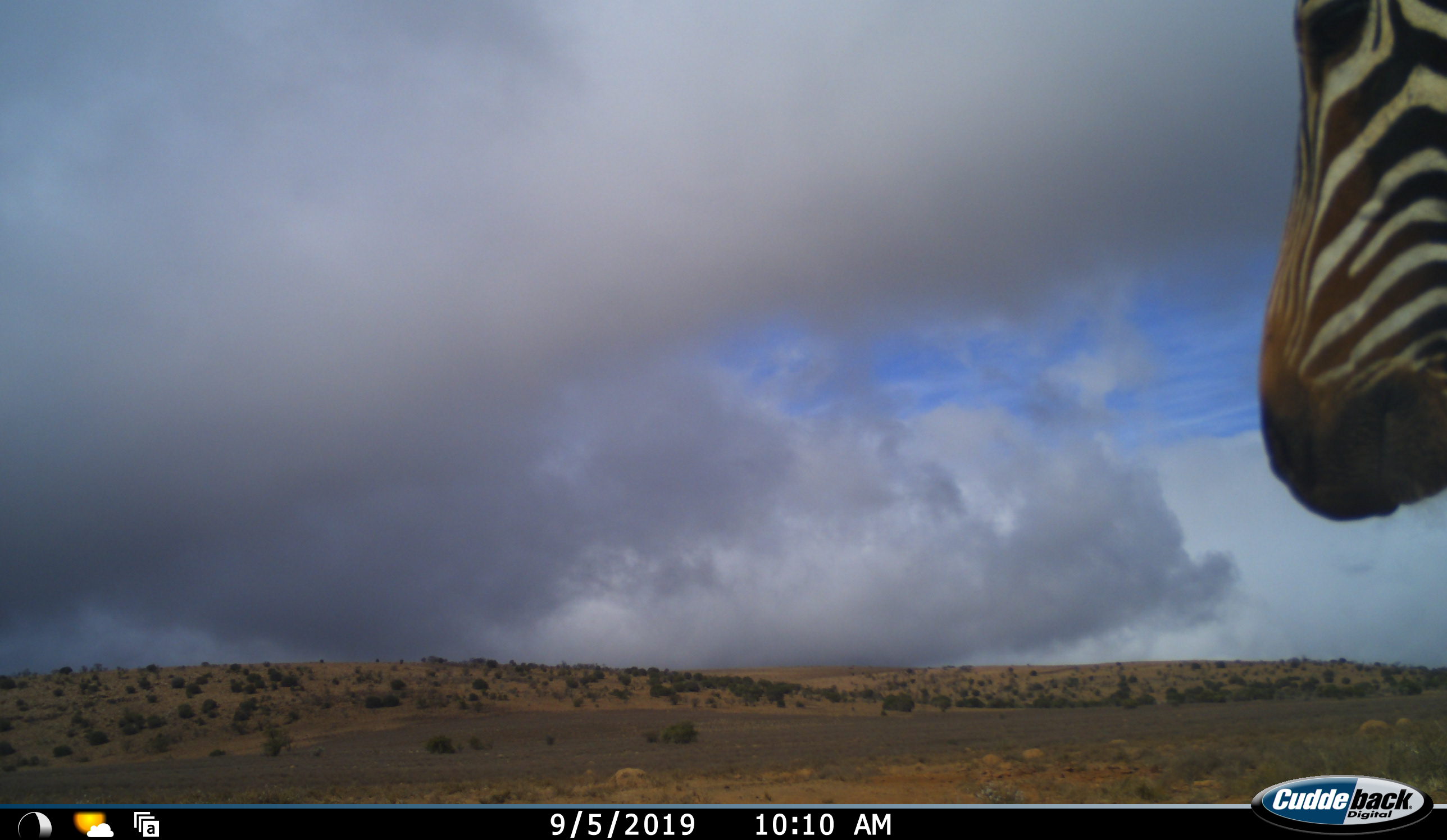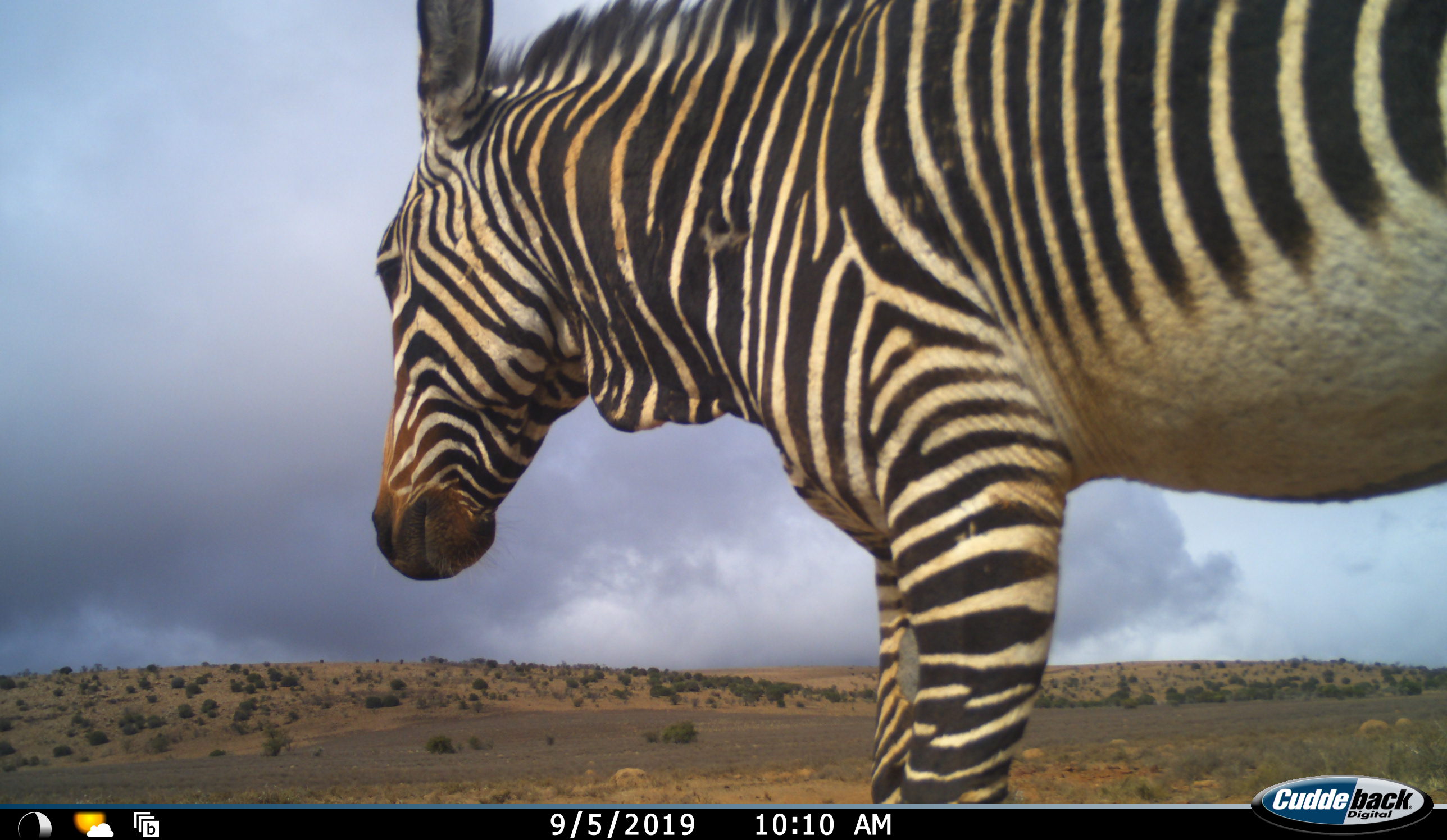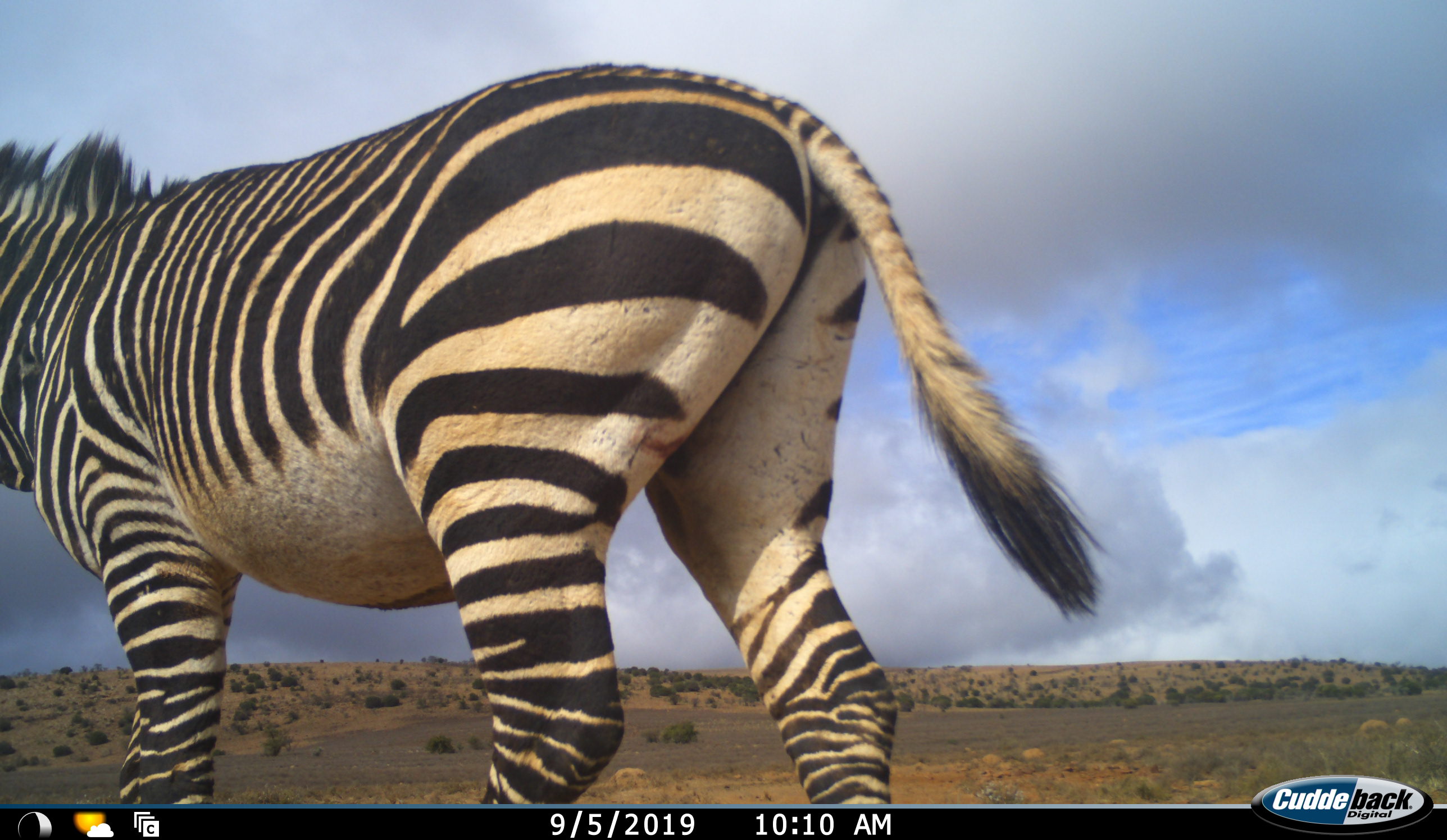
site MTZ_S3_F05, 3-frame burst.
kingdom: Animalia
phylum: Chordata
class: Mammalia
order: Perissodactyla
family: Equidae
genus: Equus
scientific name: Equus zebra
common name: mountain zebra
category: zebramountain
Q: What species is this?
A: Zebramountain (mountain zebra) (Equus zebra).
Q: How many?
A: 1.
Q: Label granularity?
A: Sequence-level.